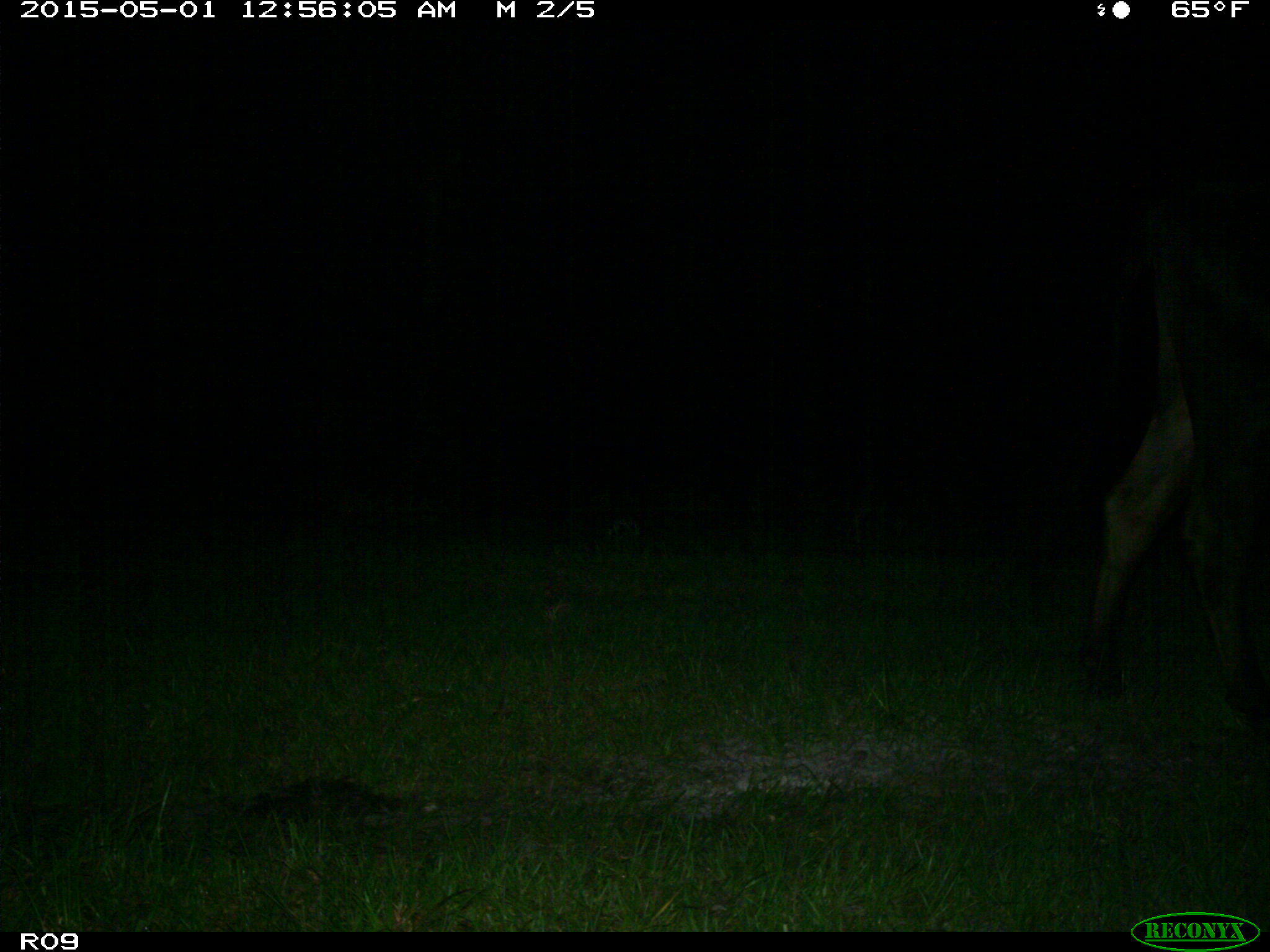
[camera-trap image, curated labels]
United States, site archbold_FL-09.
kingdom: Animalia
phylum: Chordata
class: Mammalia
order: Artiodactyla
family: Bovidae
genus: Bos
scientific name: Bos taurus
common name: domestic cow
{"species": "Bos taurus (domestic cow)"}